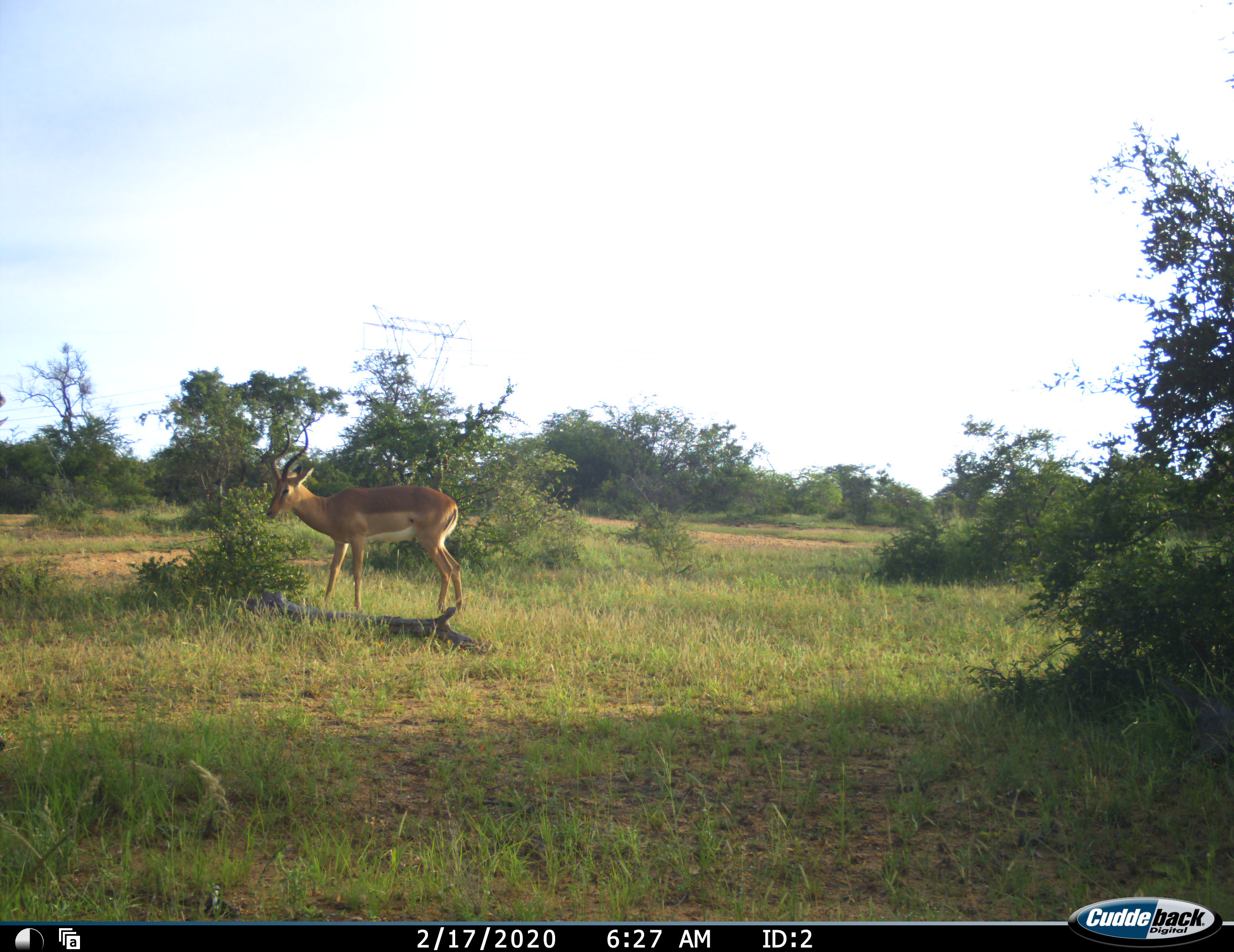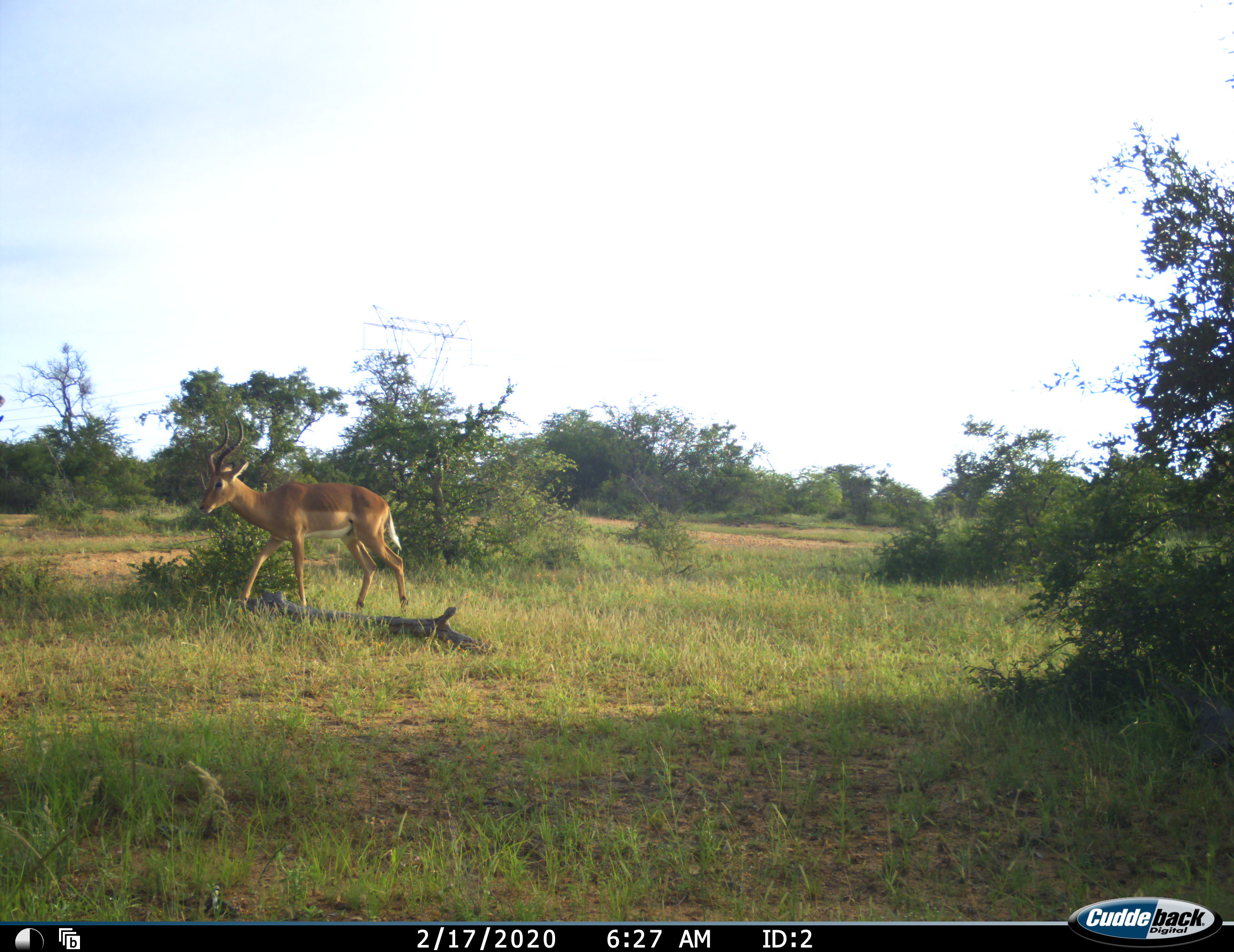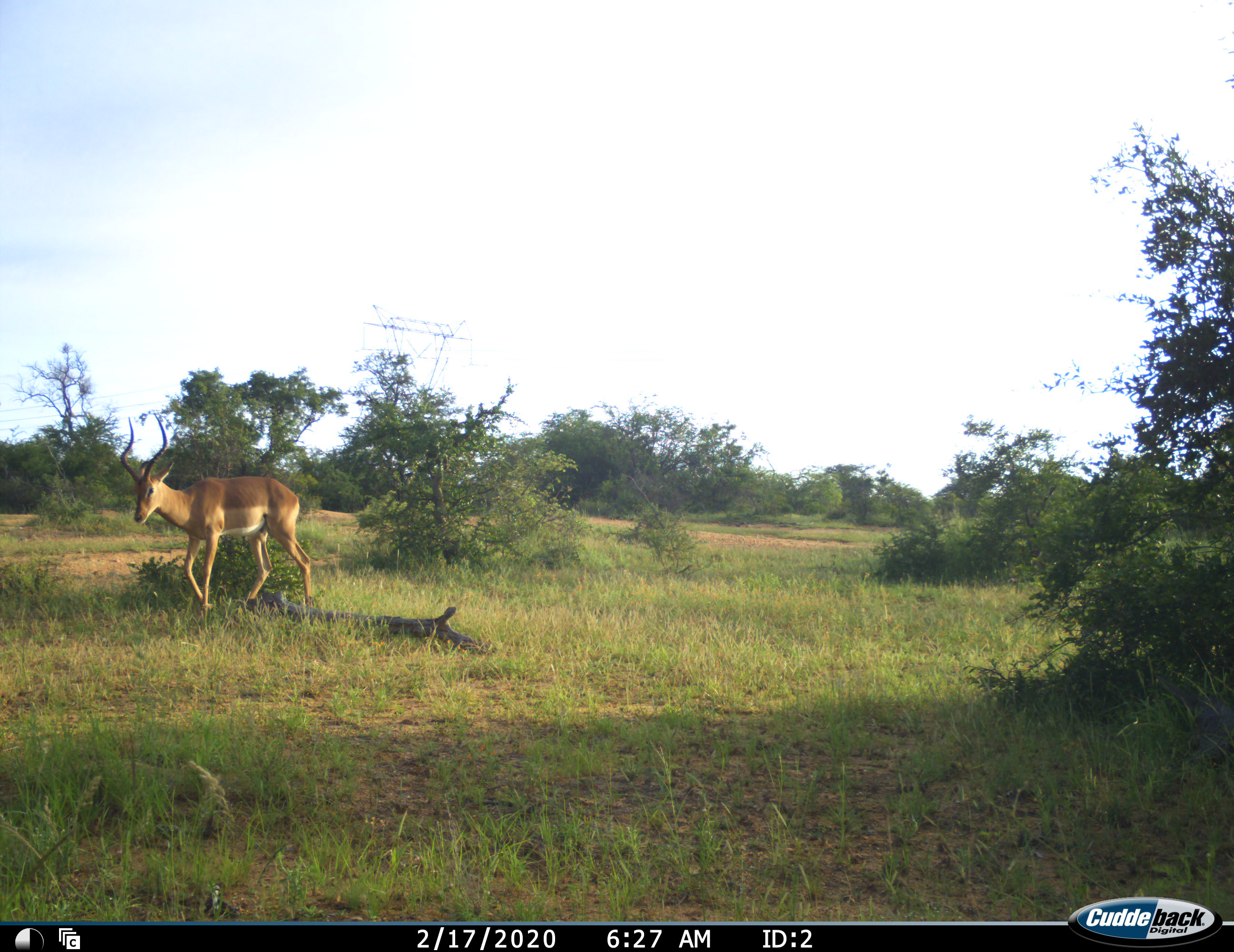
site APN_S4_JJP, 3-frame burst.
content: unidentified animal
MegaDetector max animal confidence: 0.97